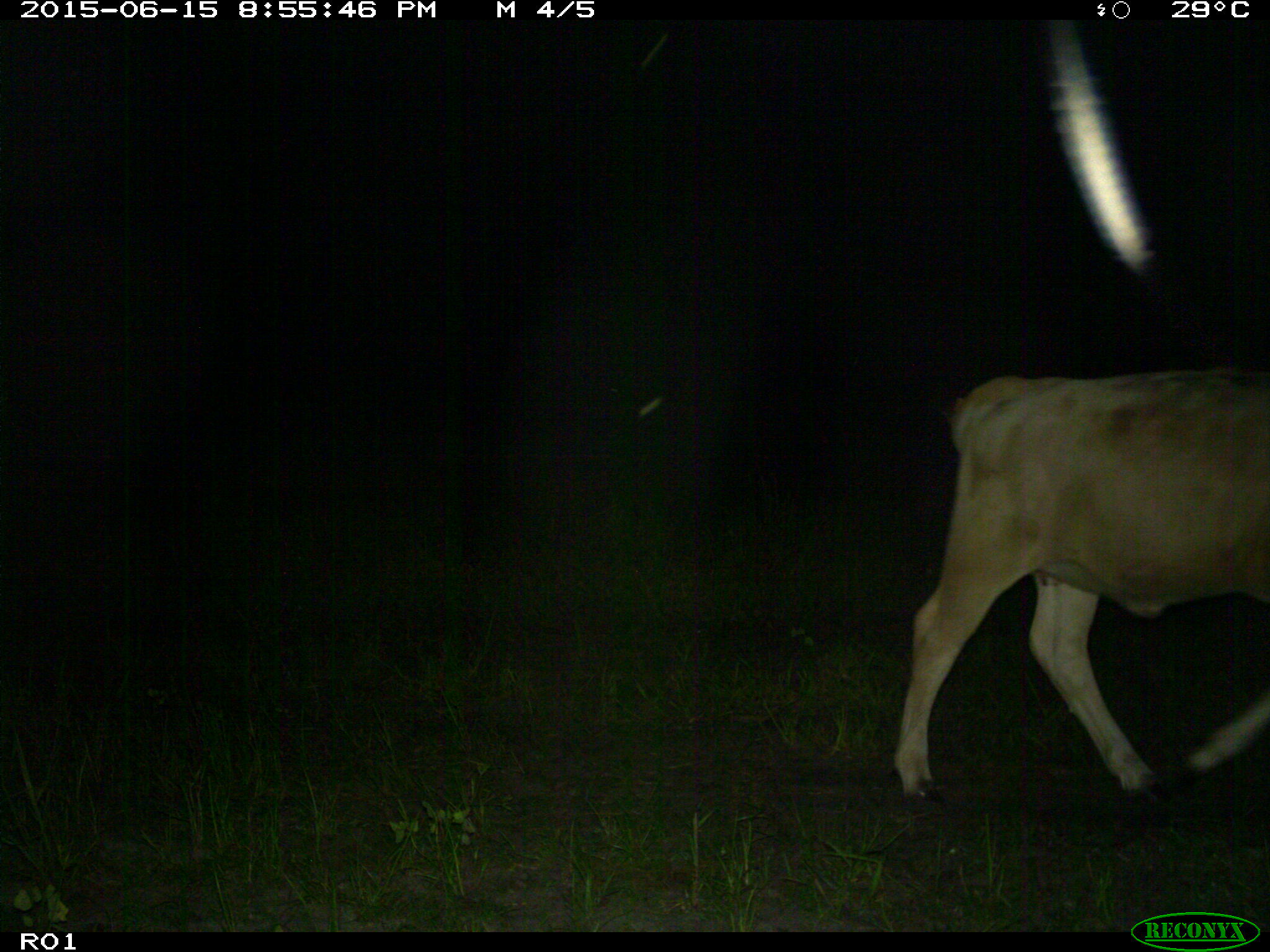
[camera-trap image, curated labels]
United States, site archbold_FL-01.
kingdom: Animalia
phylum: Chordata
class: Mammalia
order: Artiodactyla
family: Bovidae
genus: Bos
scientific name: Bos taurus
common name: domestic cow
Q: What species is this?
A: Bos taurus (domestic cow).